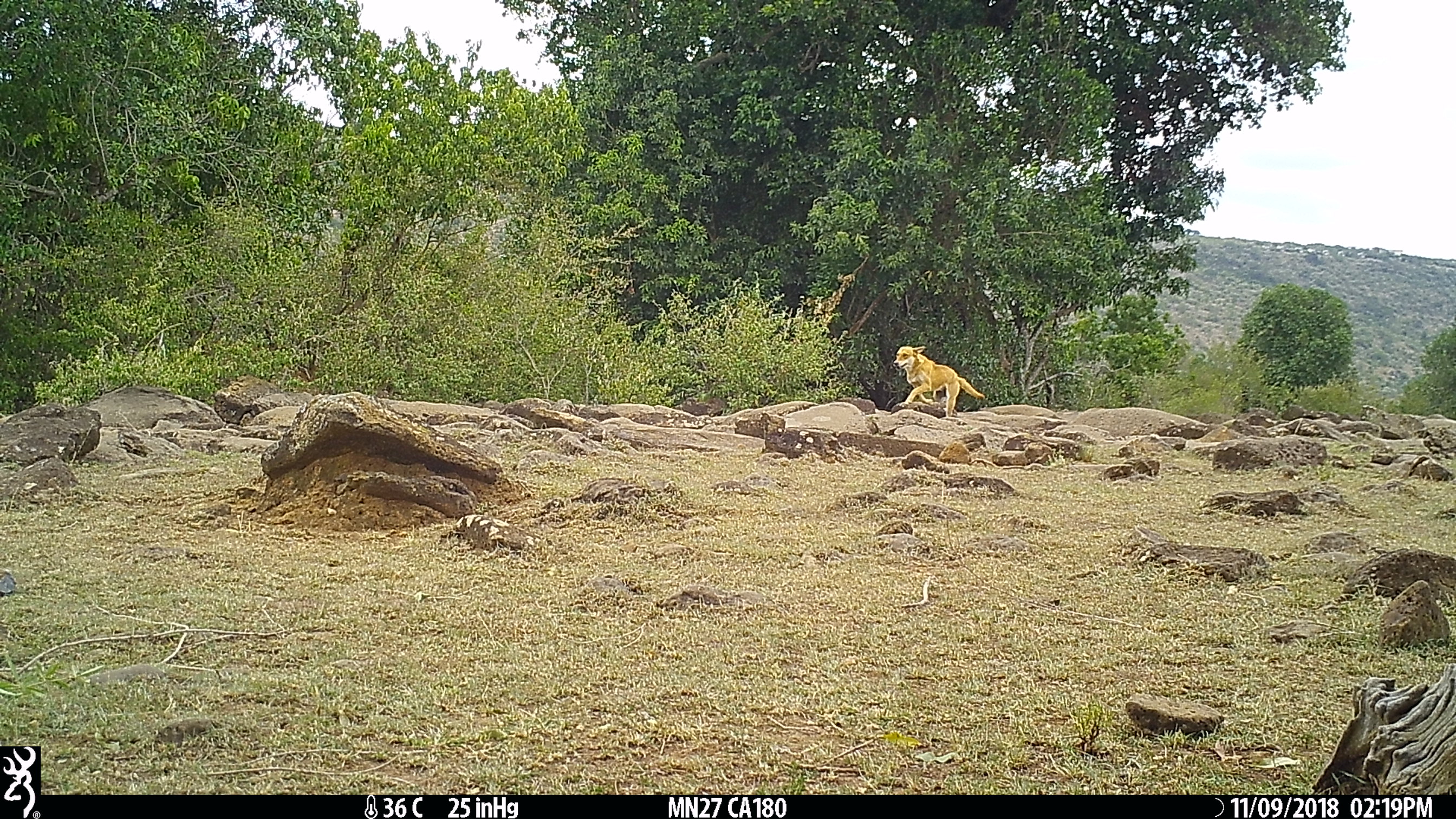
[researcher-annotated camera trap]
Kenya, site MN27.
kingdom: Animalia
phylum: Chordata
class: Mammalia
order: Carnivora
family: Canidae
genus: Canis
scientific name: Canis familiaris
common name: domestic dog